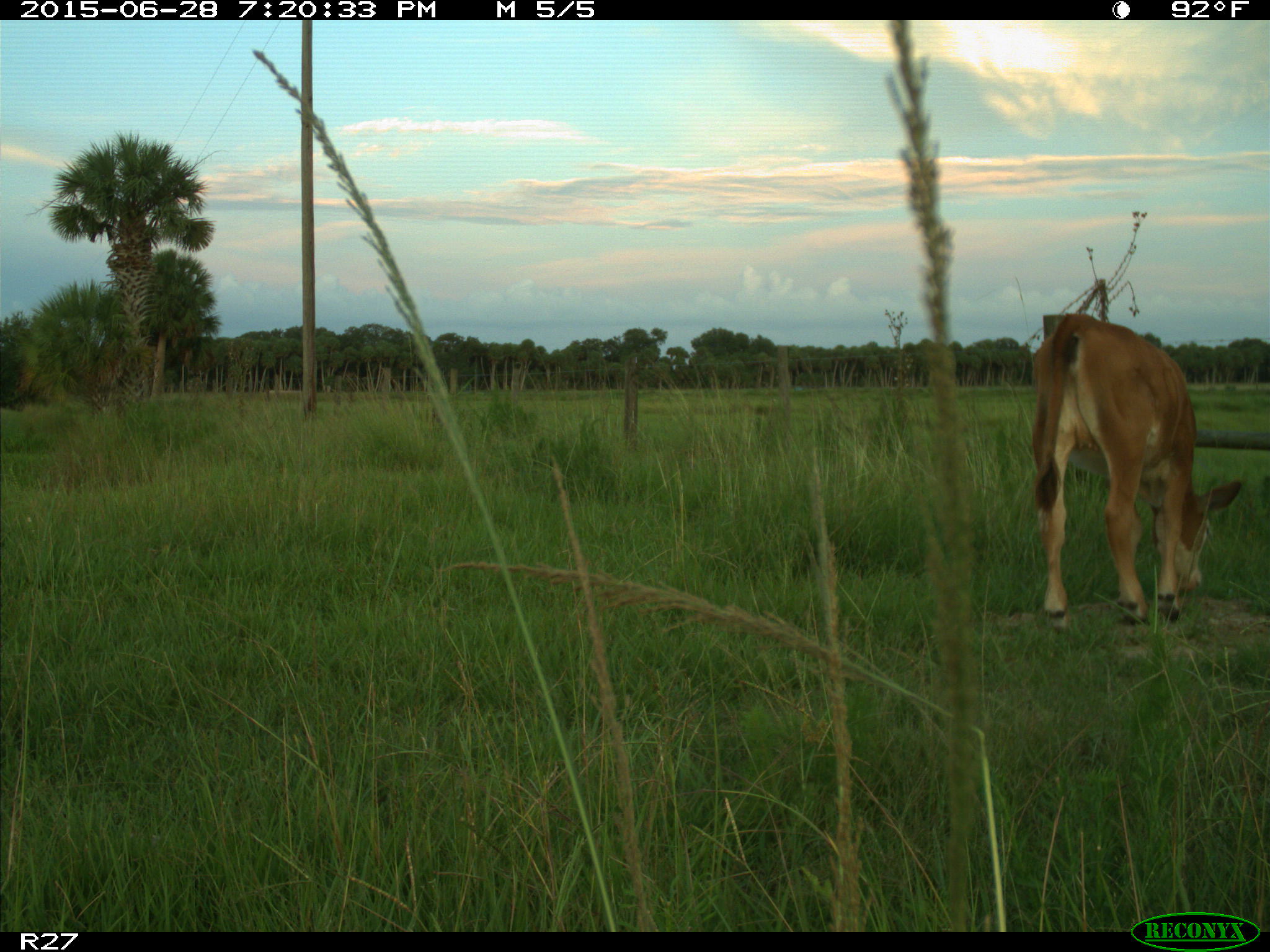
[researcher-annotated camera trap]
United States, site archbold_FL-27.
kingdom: Animalia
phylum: Chordata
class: Mammalia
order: Artiodactyla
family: Bovidae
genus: Bos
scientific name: Bos taurus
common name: domestic cow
Bos taurus (domestic cow).